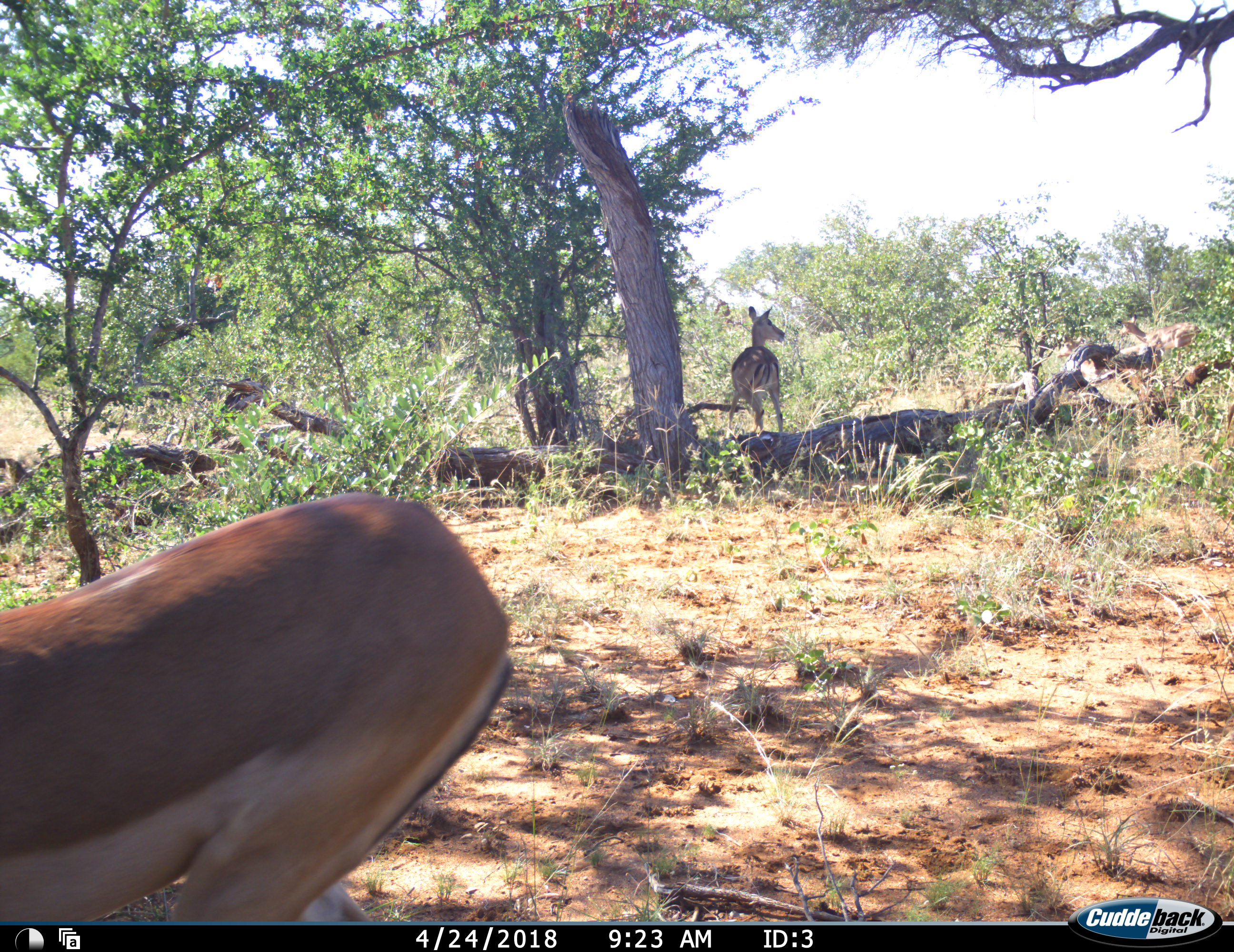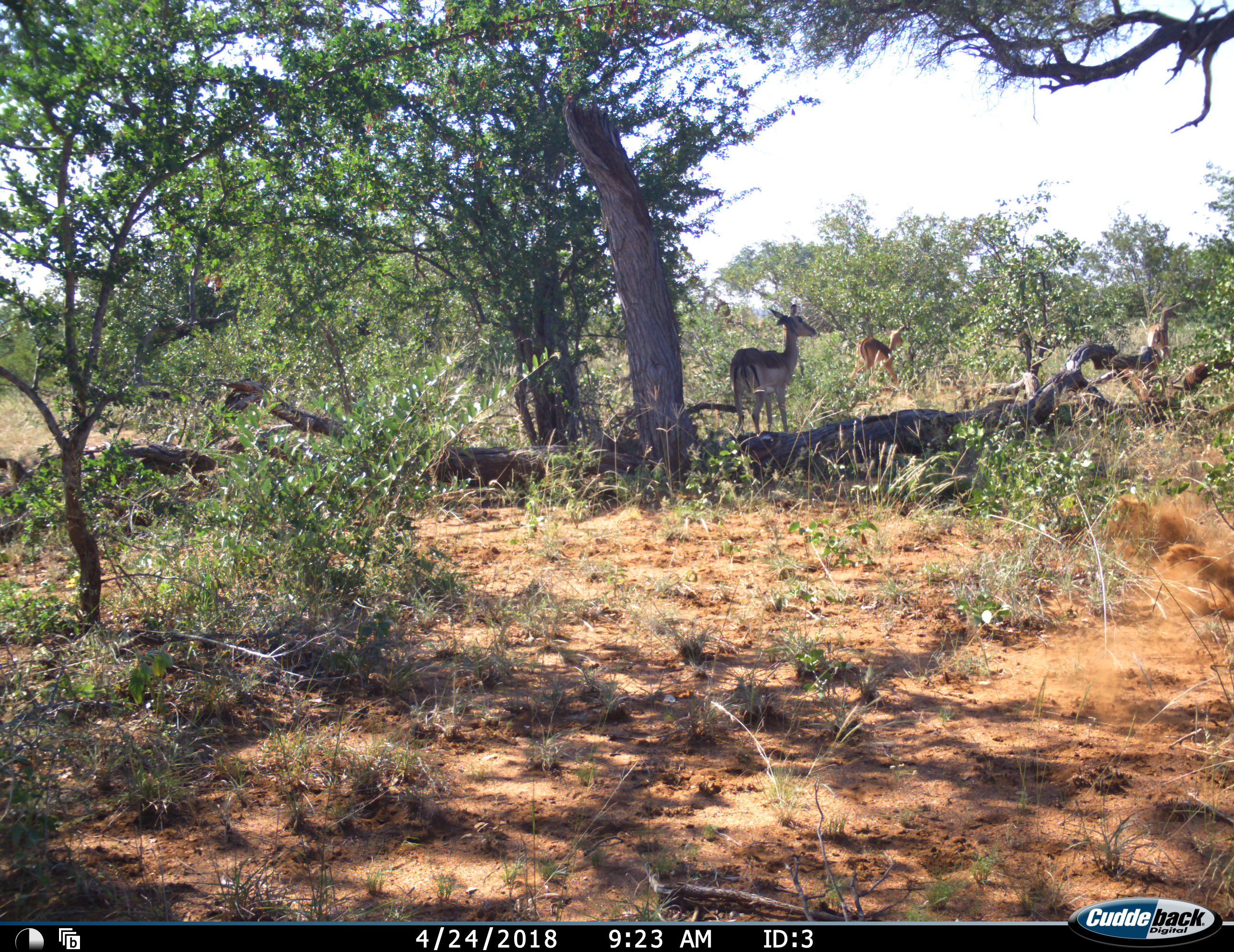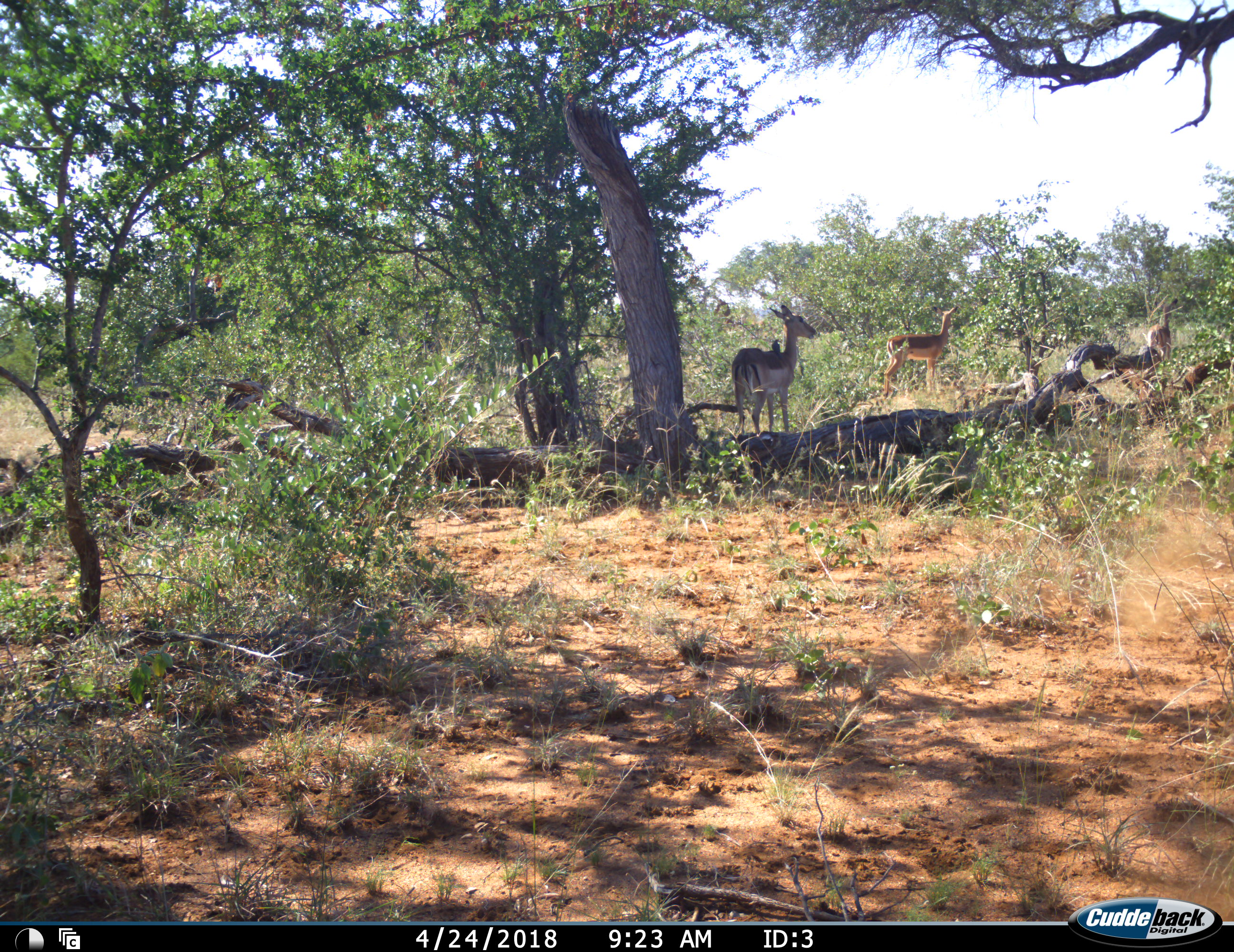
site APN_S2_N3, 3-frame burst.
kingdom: Animalia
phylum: Chordata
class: Mammalia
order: Artiodactyla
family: Bovidae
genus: Aepyceros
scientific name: Aepyceros melampus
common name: impala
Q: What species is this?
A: Impala (Aepyceros melampus).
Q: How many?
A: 4.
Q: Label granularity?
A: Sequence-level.